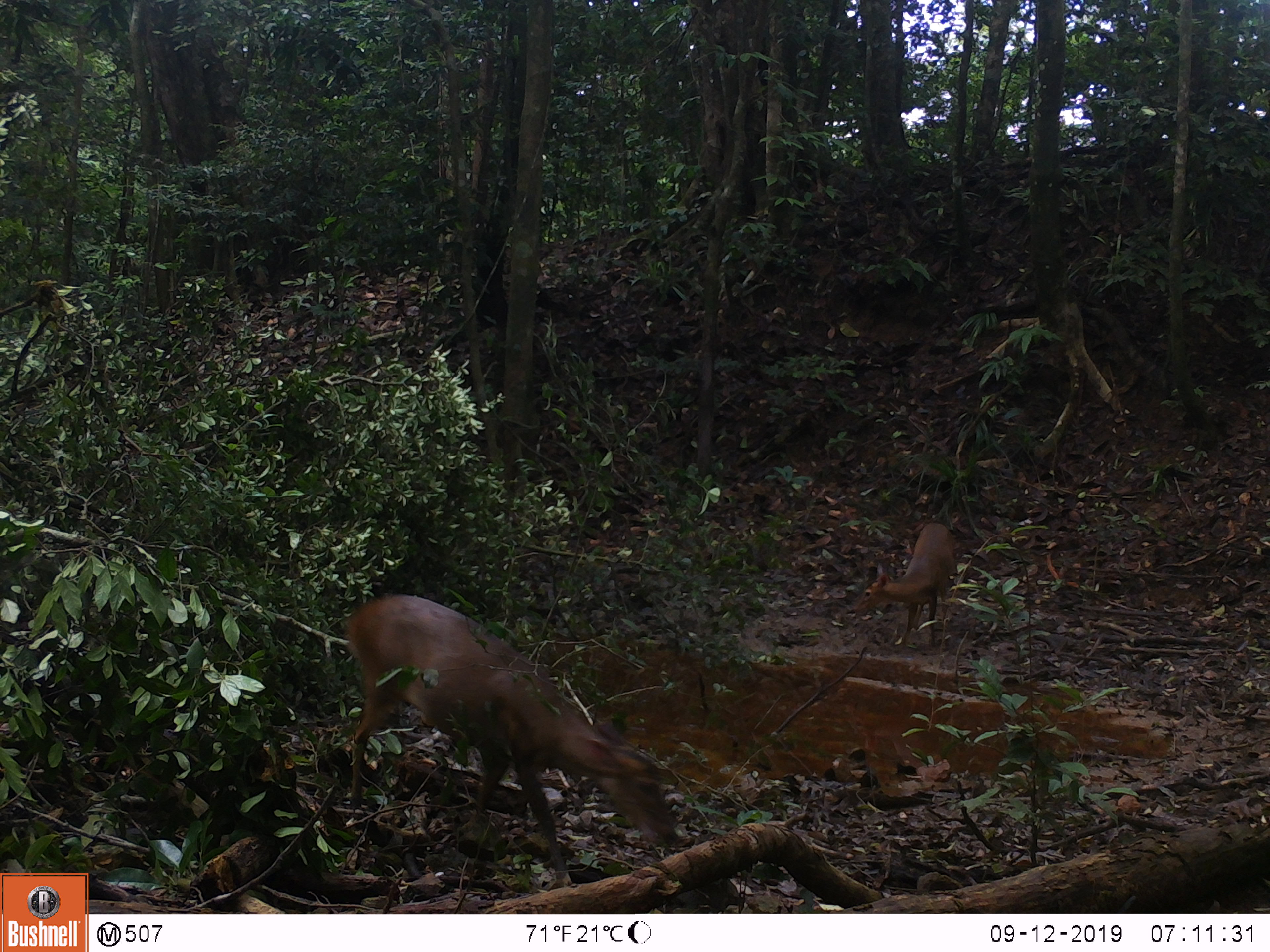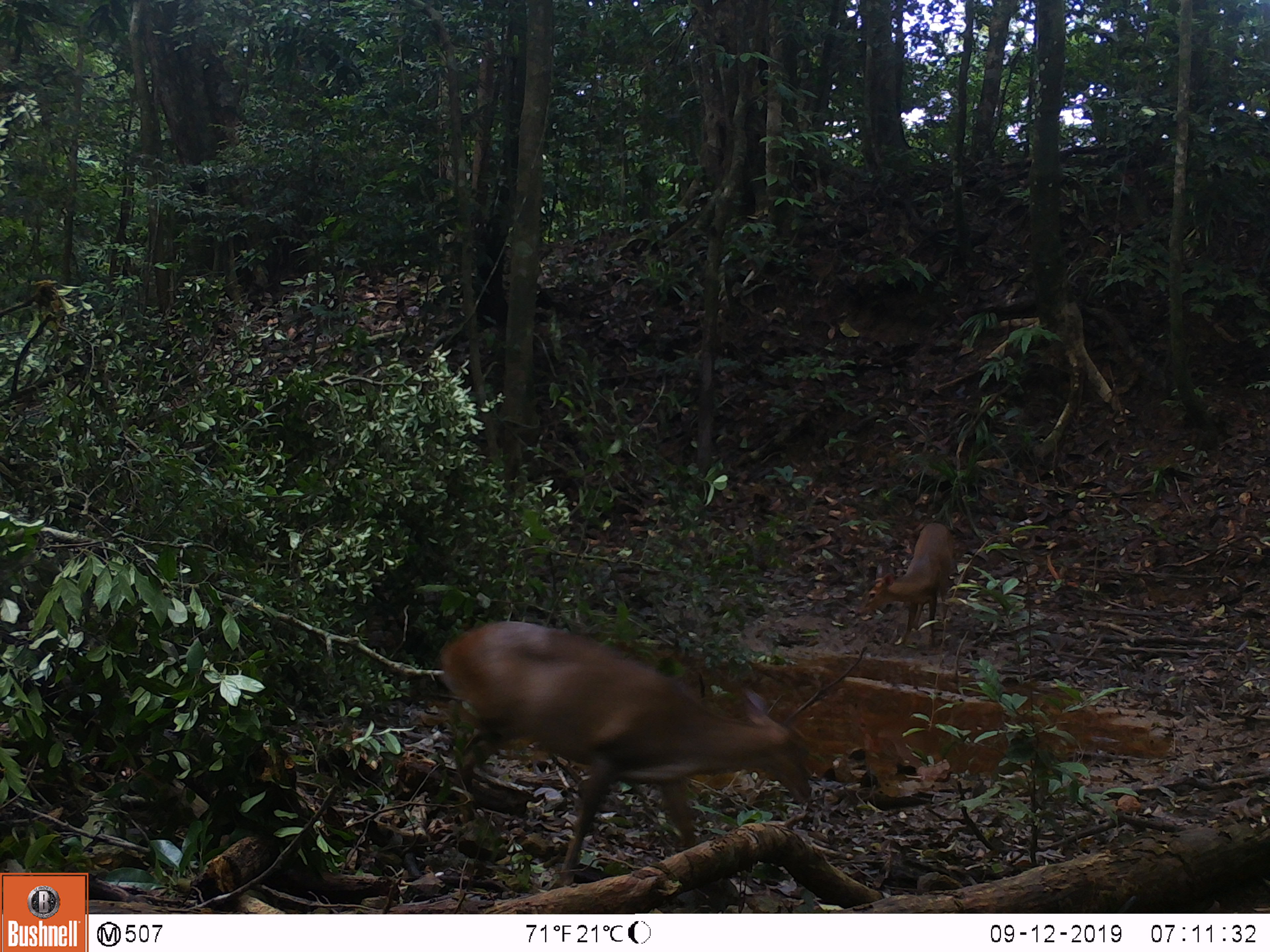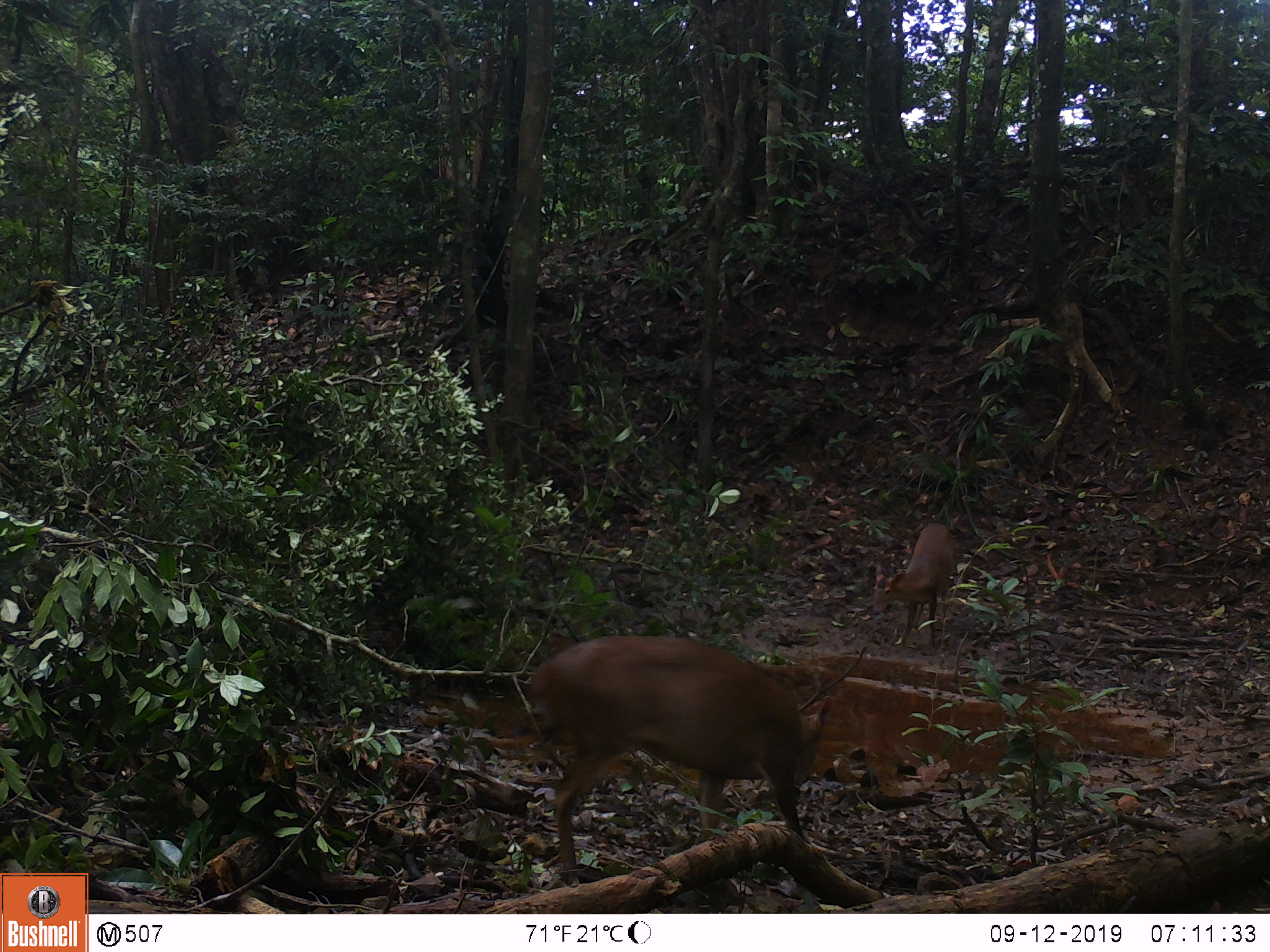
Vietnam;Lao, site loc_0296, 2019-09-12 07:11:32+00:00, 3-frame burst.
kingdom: Animalia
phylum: Chordata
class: Mammalia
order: Artiodactyla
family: Cervidae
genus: Muntiacus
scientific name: Muntiacus vuquangensis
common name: large-antlered muntjac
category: large antlered muntjac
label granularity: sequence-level